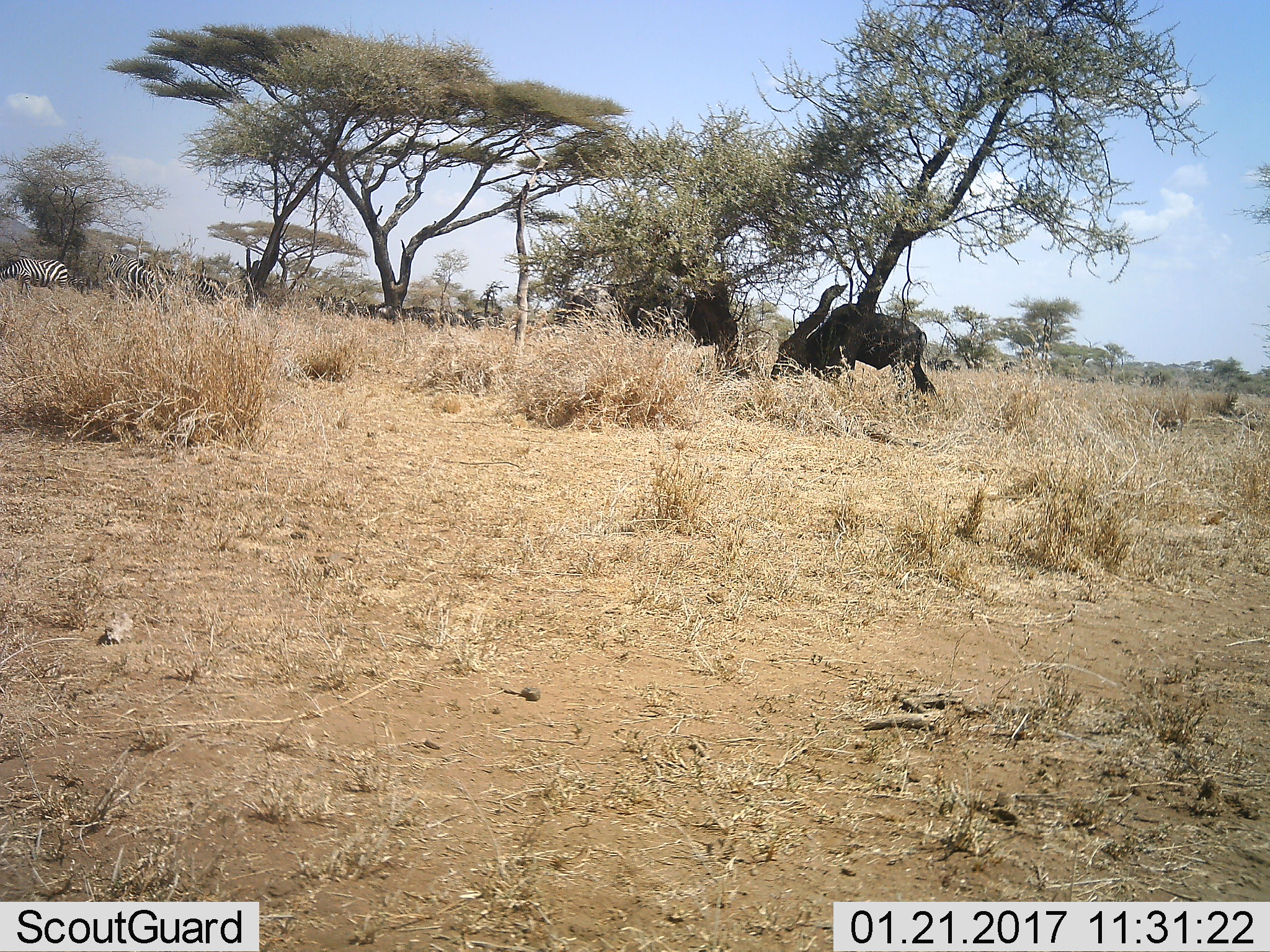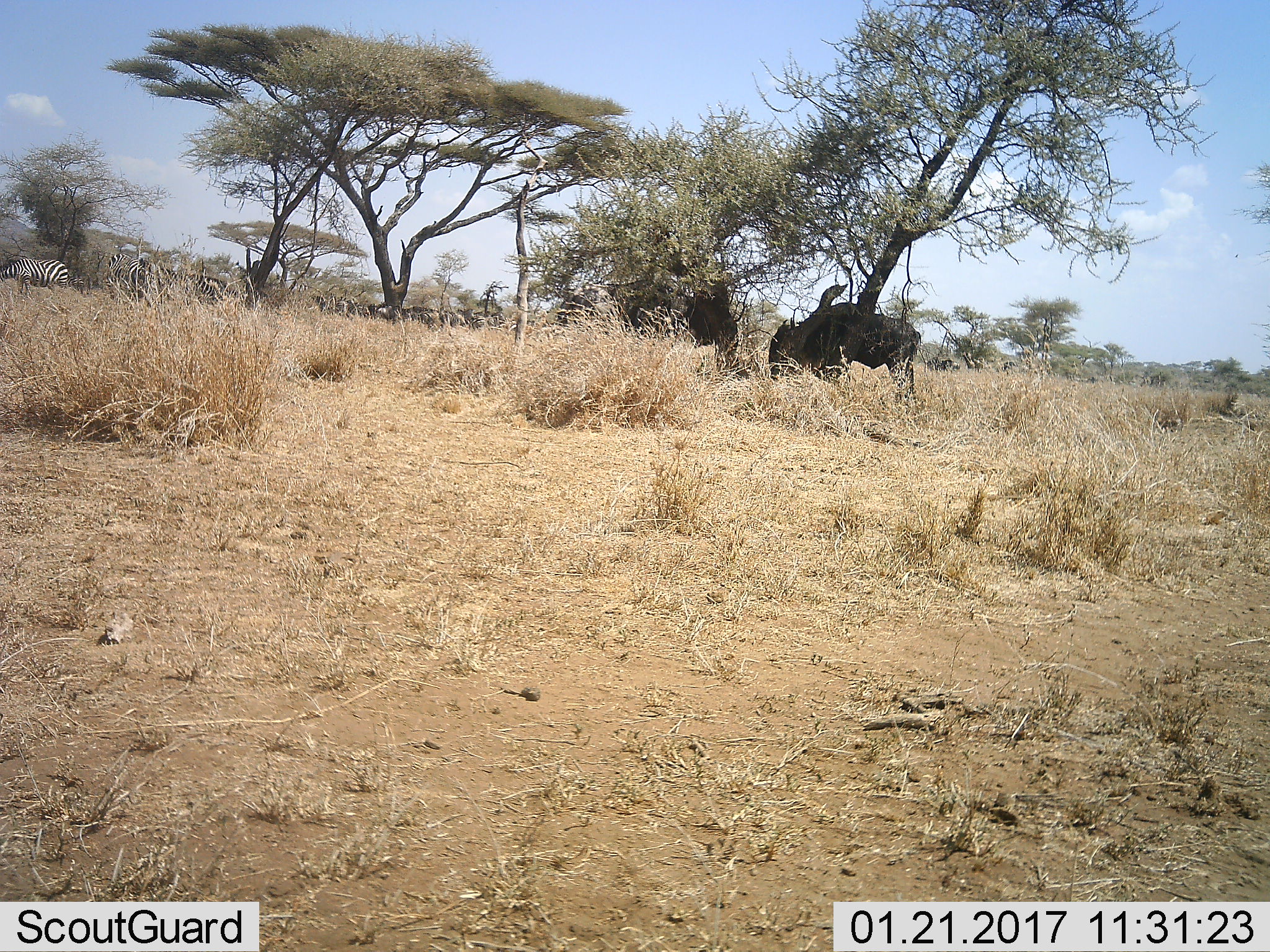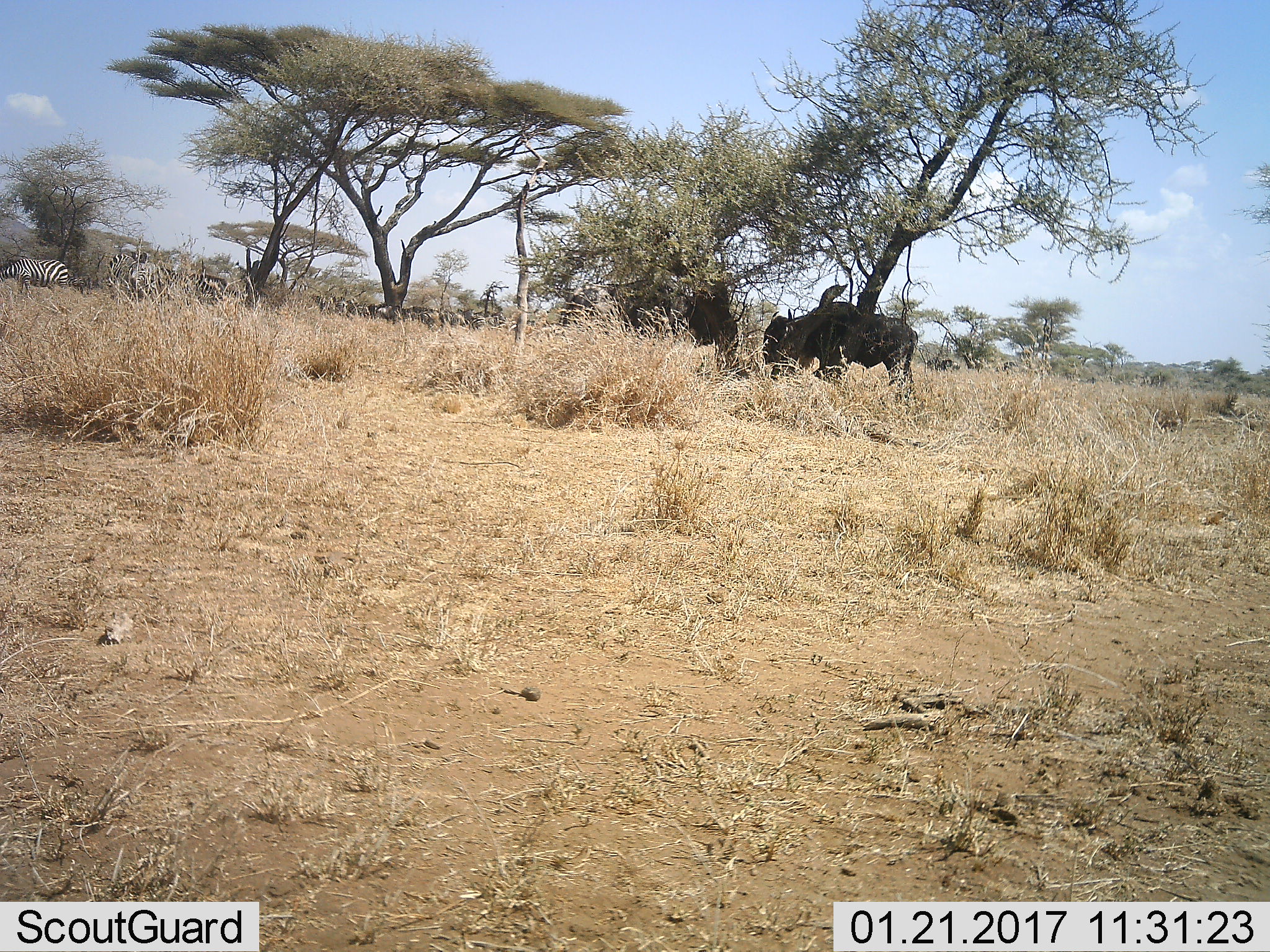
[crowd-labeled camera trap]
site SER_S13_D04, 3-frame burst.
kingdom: Animalia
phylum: Chordata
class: Mammalia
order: Artiodactyla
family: Bovidae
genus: Connochaetes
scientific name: Connochaetes taurinus taurinus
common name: blue wildebeest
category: wildebeestblue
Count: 2.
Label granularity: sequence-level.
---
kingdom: Animalia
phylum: Chordata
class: Mammalia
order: Perissodactyla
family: Equidae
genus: Equus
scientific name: Equus quagga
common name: plains zebra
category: zebraplains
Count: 11-50.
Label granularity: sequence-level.